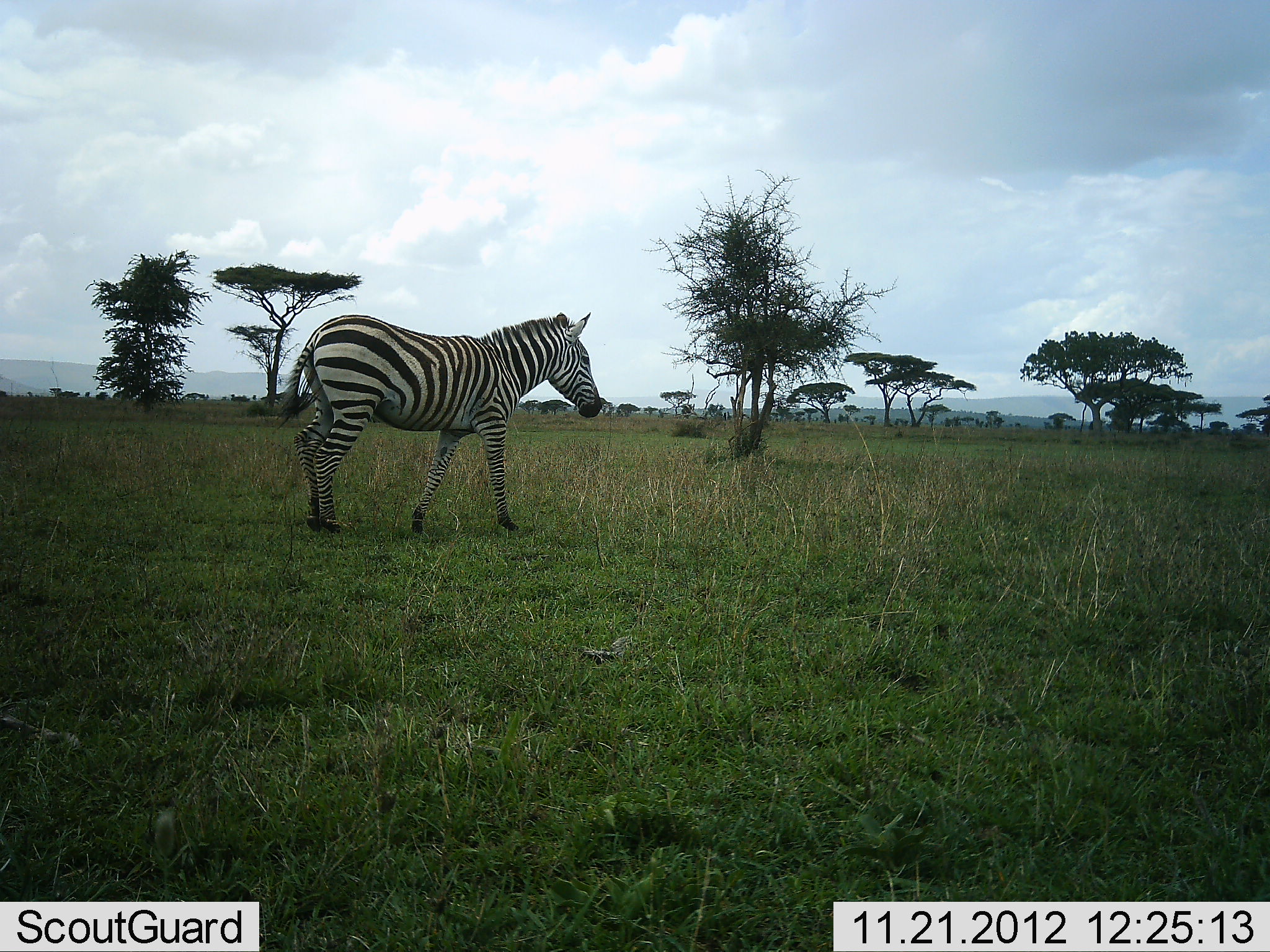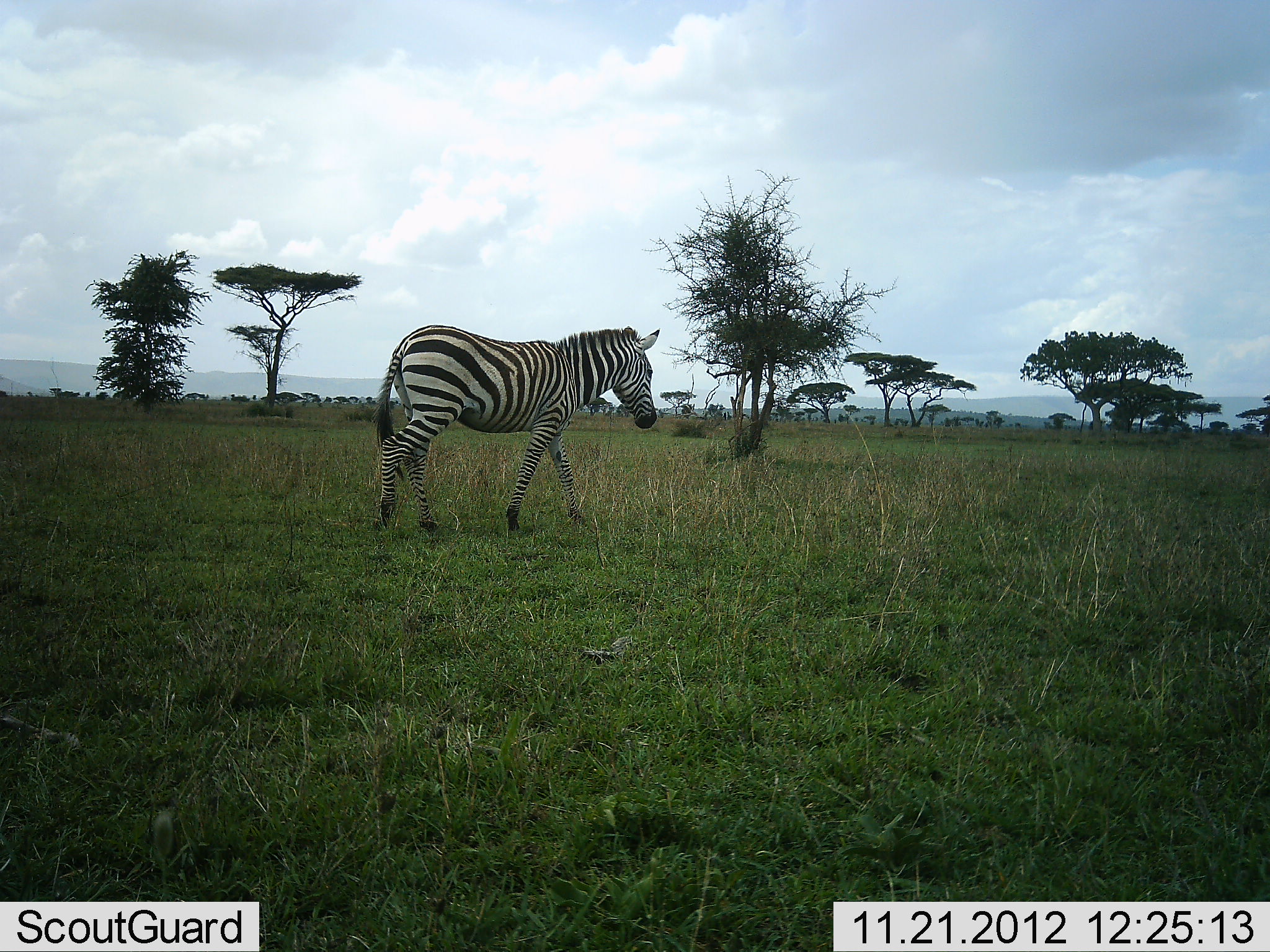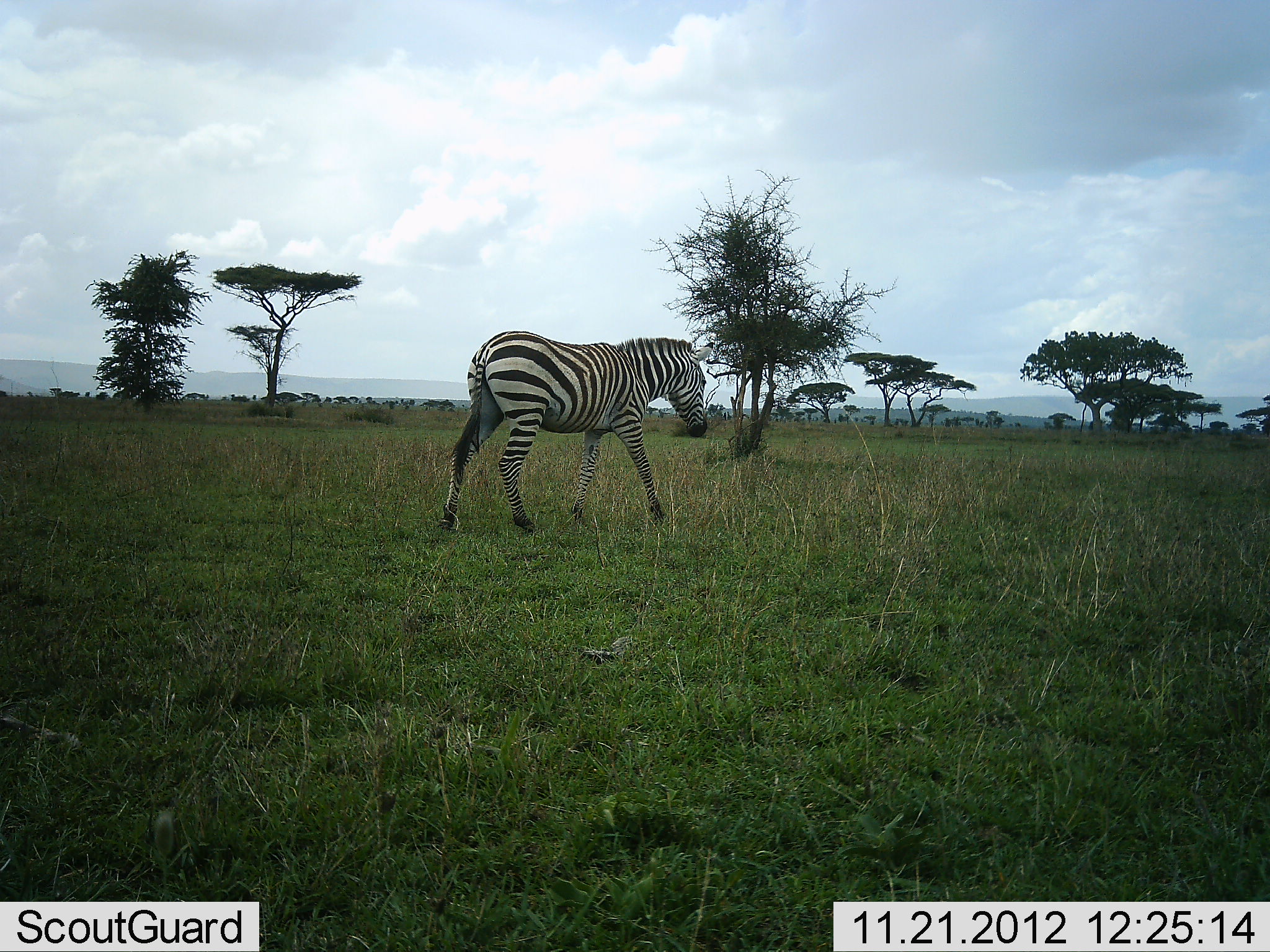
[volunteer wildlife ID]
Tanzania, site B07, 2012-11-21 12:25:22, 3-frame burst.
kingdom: Animalia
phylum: Chordata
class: Mammalia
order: Perissodactyla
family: Equidae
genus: Equus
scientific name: Equus quagga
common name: plains zebra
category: zebra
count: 1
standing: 0%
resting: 0%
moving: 100%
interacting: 0%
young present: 0%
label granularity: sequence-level